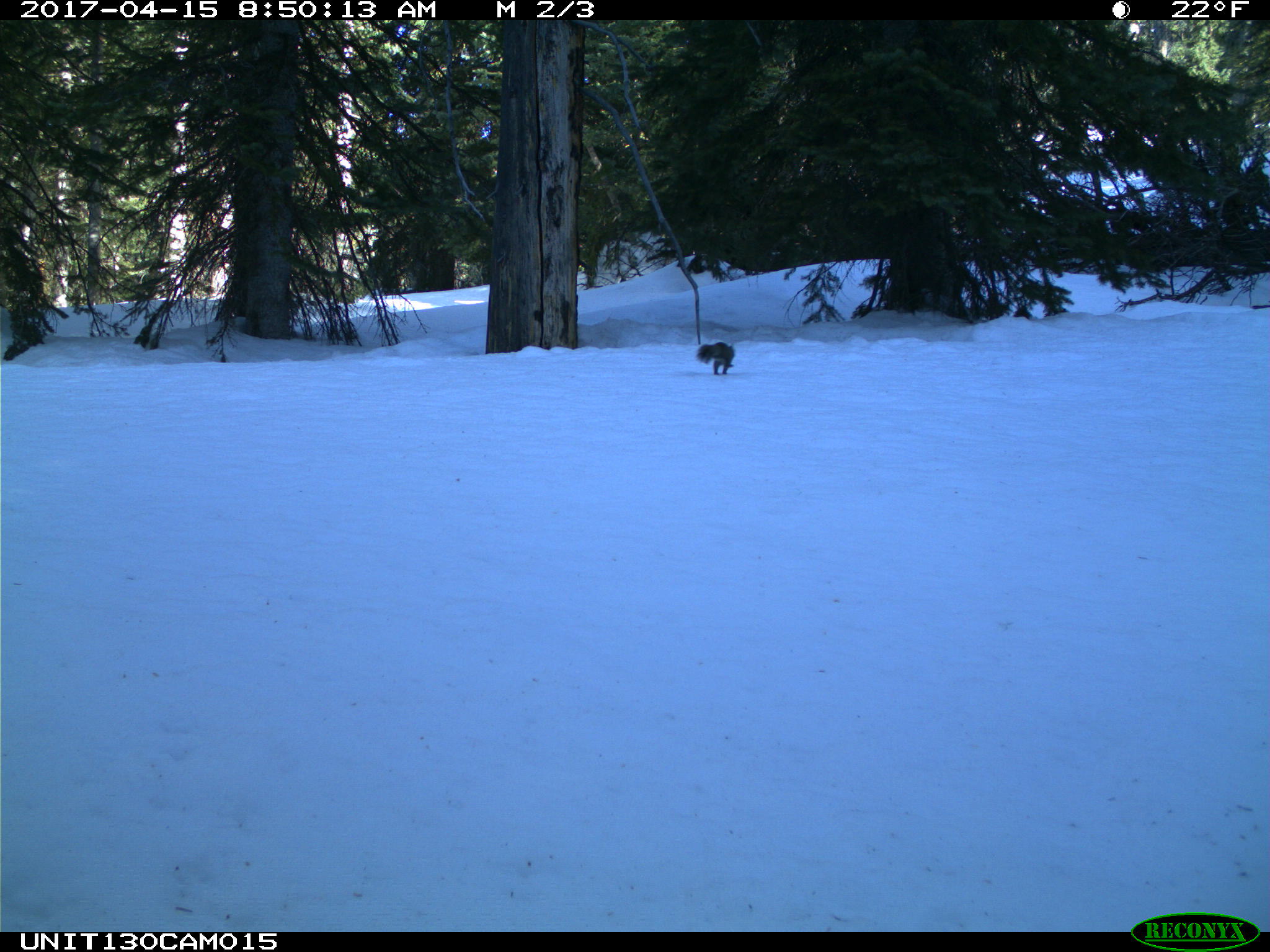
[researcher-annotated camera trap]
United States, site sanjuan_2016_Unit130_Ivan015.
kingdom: Animalia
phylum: Chordata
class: Mammalia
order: Rodentia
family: Sciuridae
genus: Tamiasciurus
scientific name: Tamiasciurus hudsonicus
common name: american red squirrel